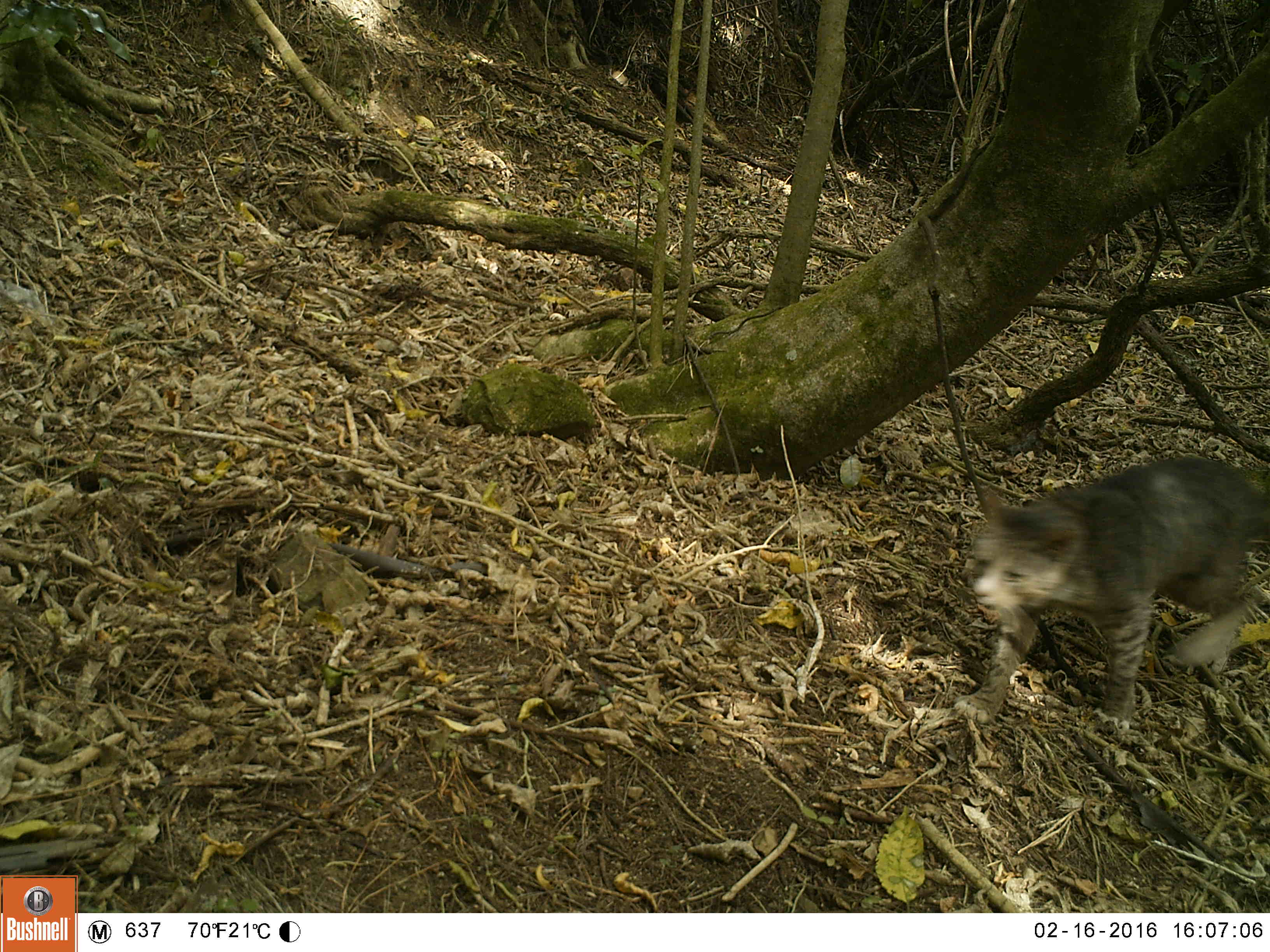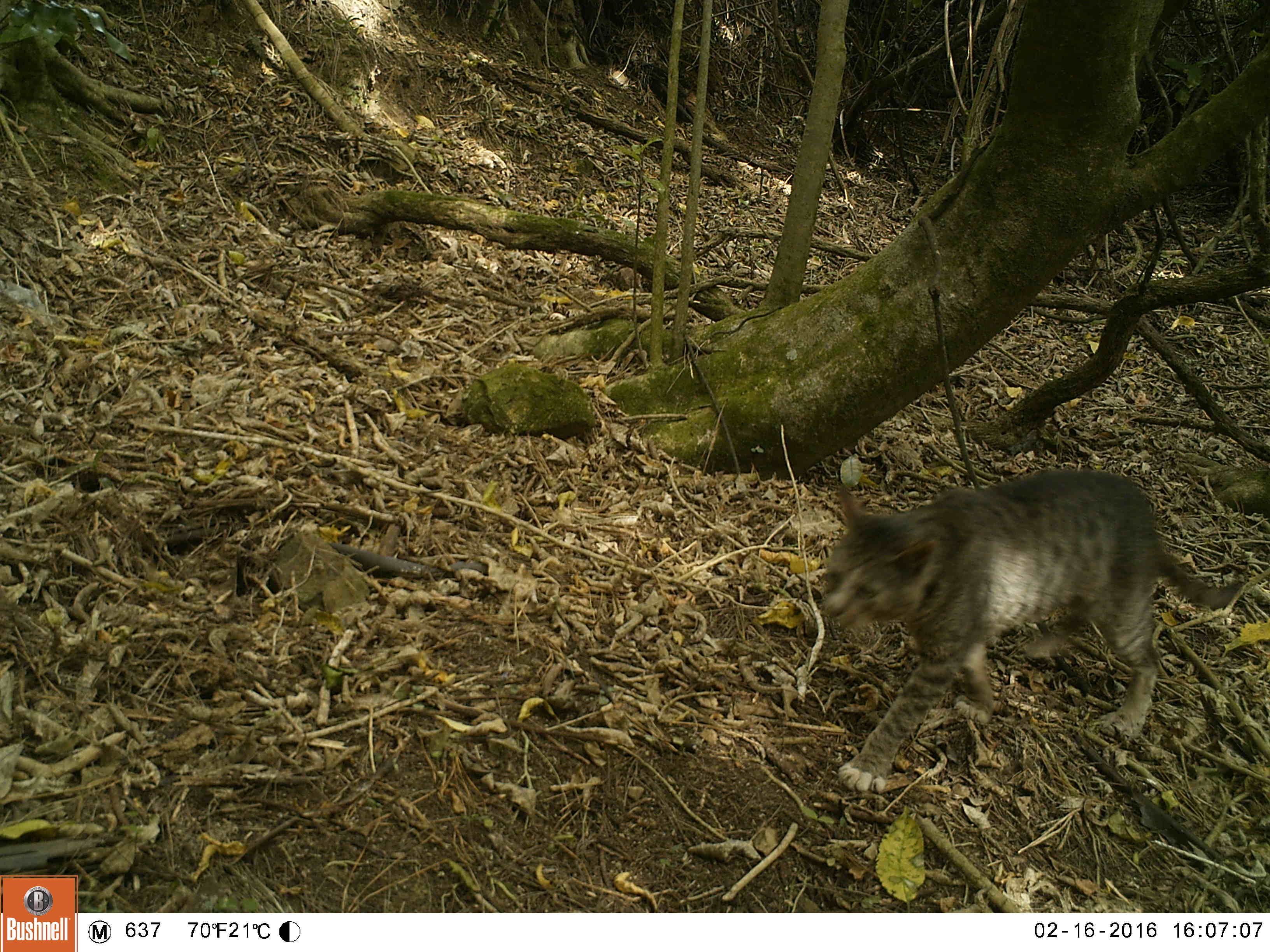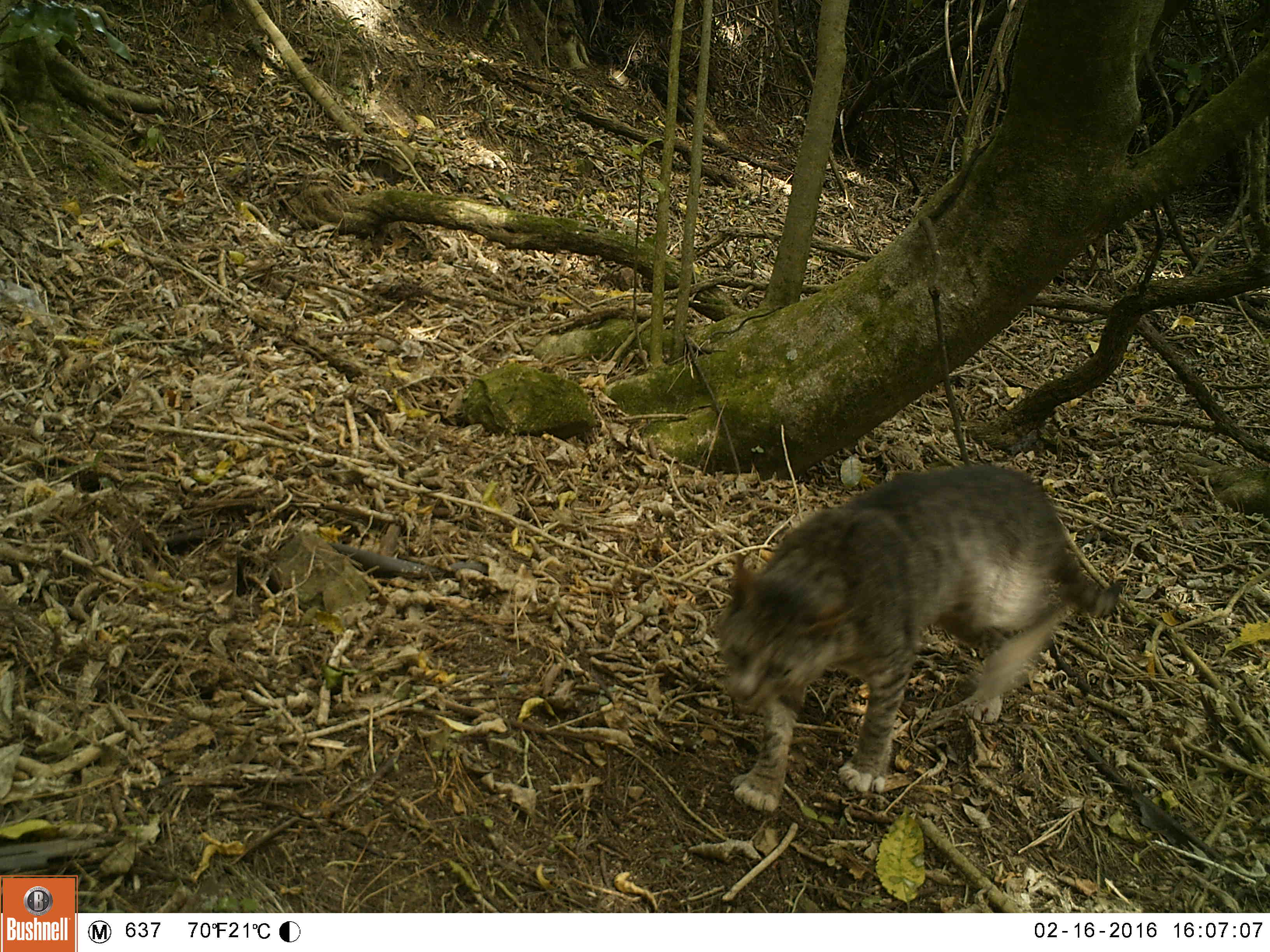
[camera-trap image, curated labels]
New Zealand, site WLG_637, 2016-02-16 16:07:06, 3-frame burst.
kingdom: Animalia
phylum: Chordata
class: Mammalia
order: Carnivora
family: Felidae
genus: Felis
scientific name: Felis catus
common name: domestic cat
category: cat